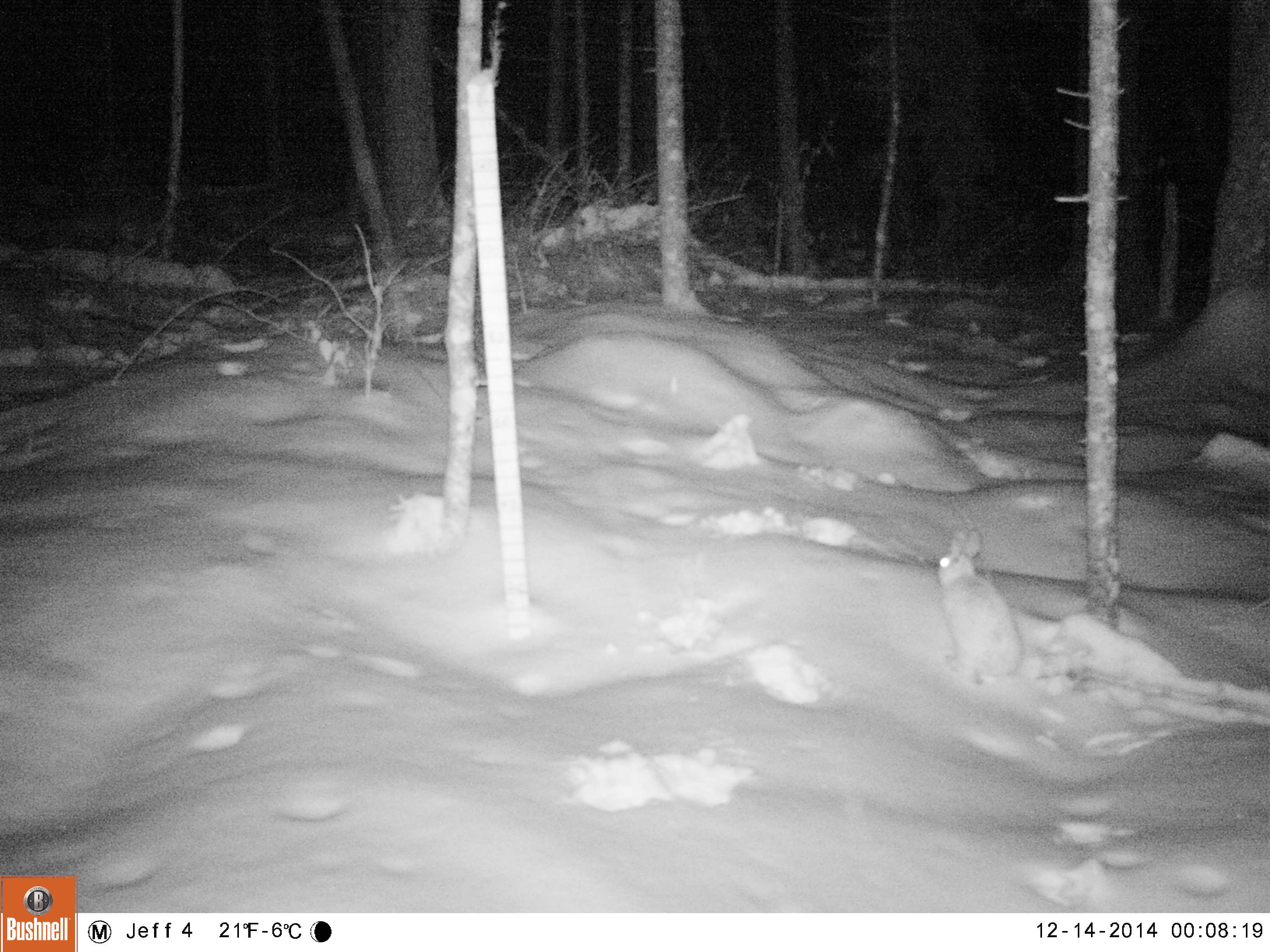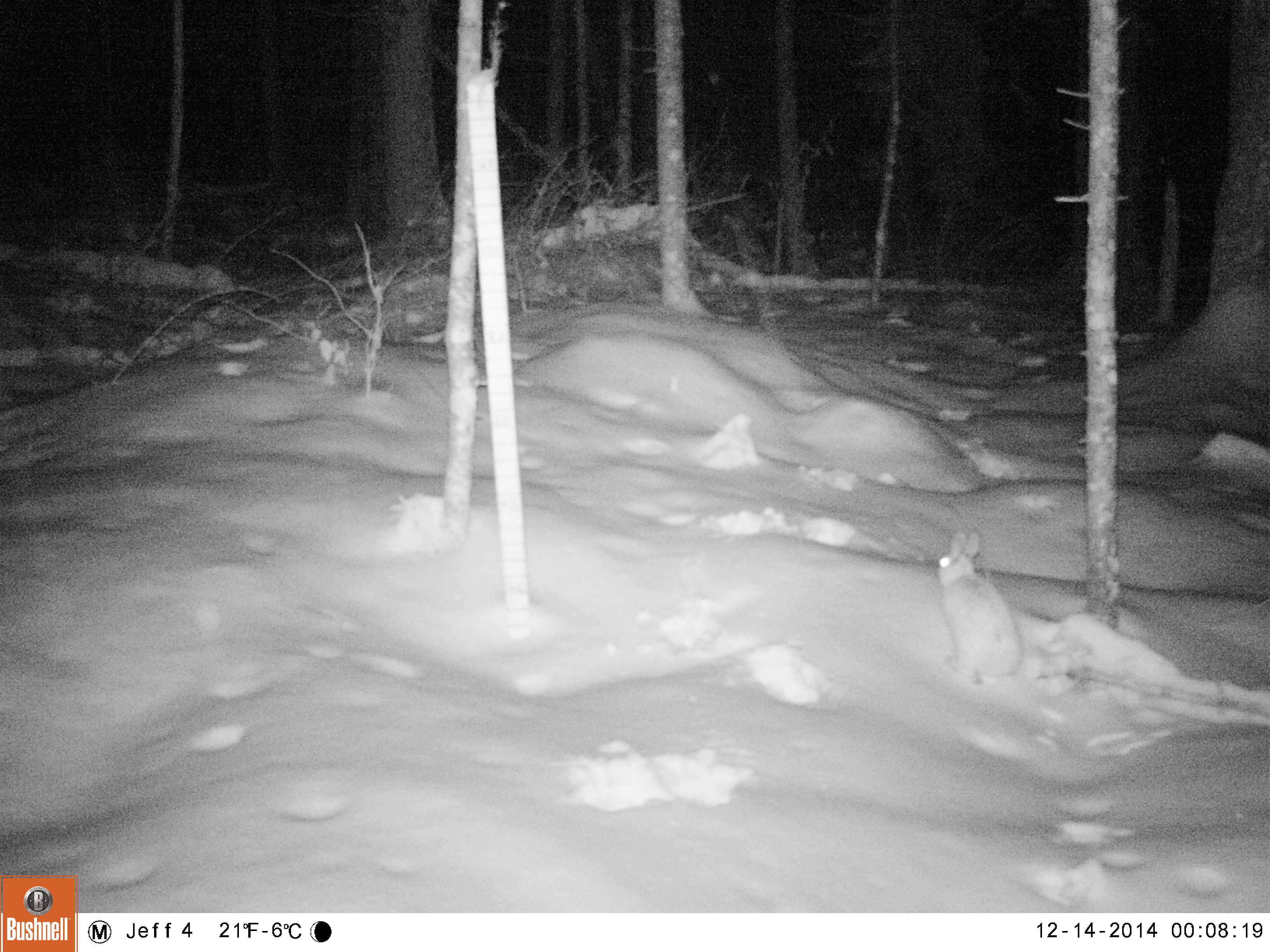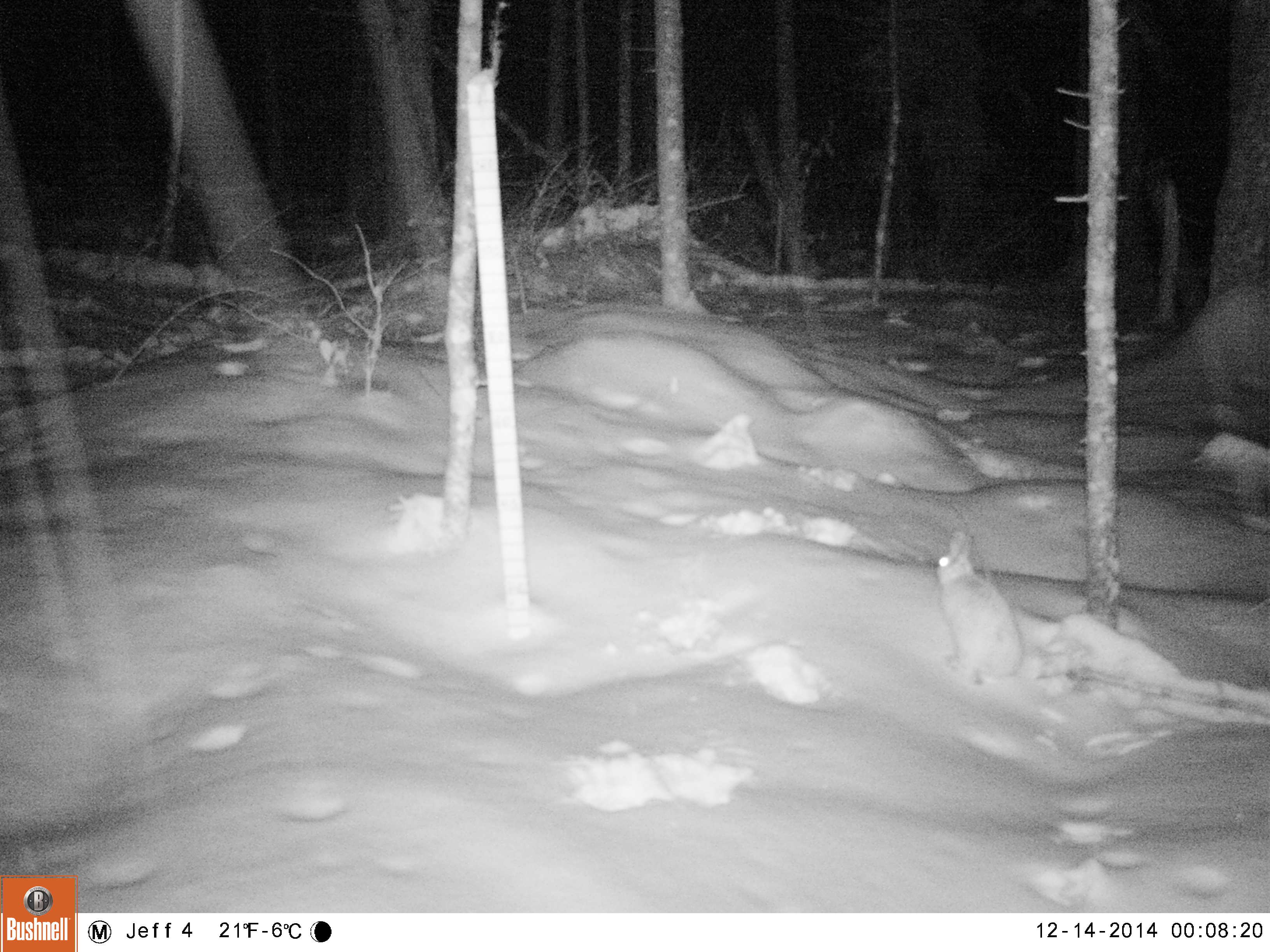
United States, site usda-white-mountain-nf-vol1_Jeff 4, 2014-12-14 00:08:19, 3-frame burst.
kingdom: Animalia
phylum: Chordata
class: Mammalia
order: Lagomorpha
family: Leporidae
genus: Lepus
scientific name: Lepus americanus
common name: snowshoe hare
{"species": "snowshoe hare (Lepus americanus)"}